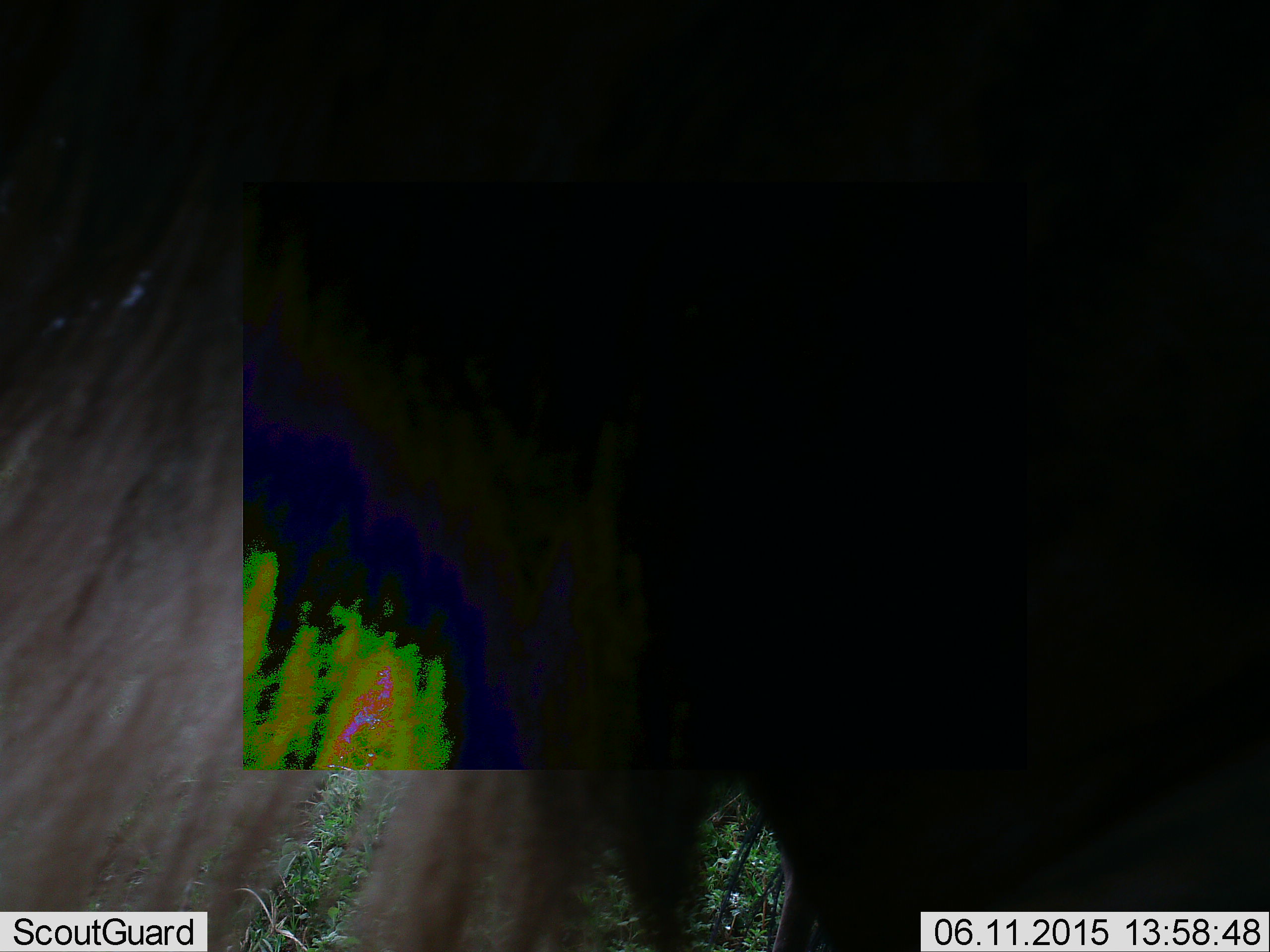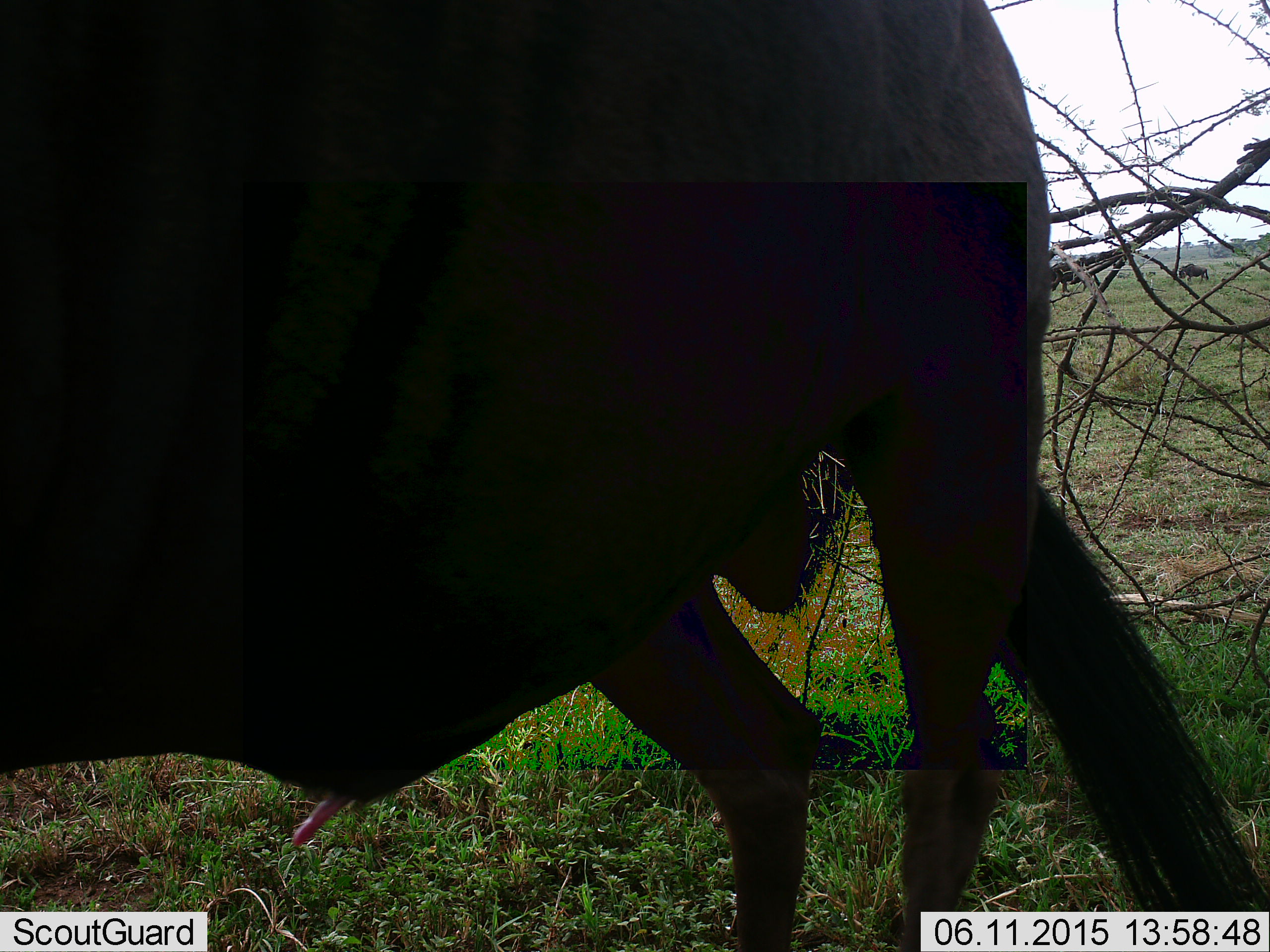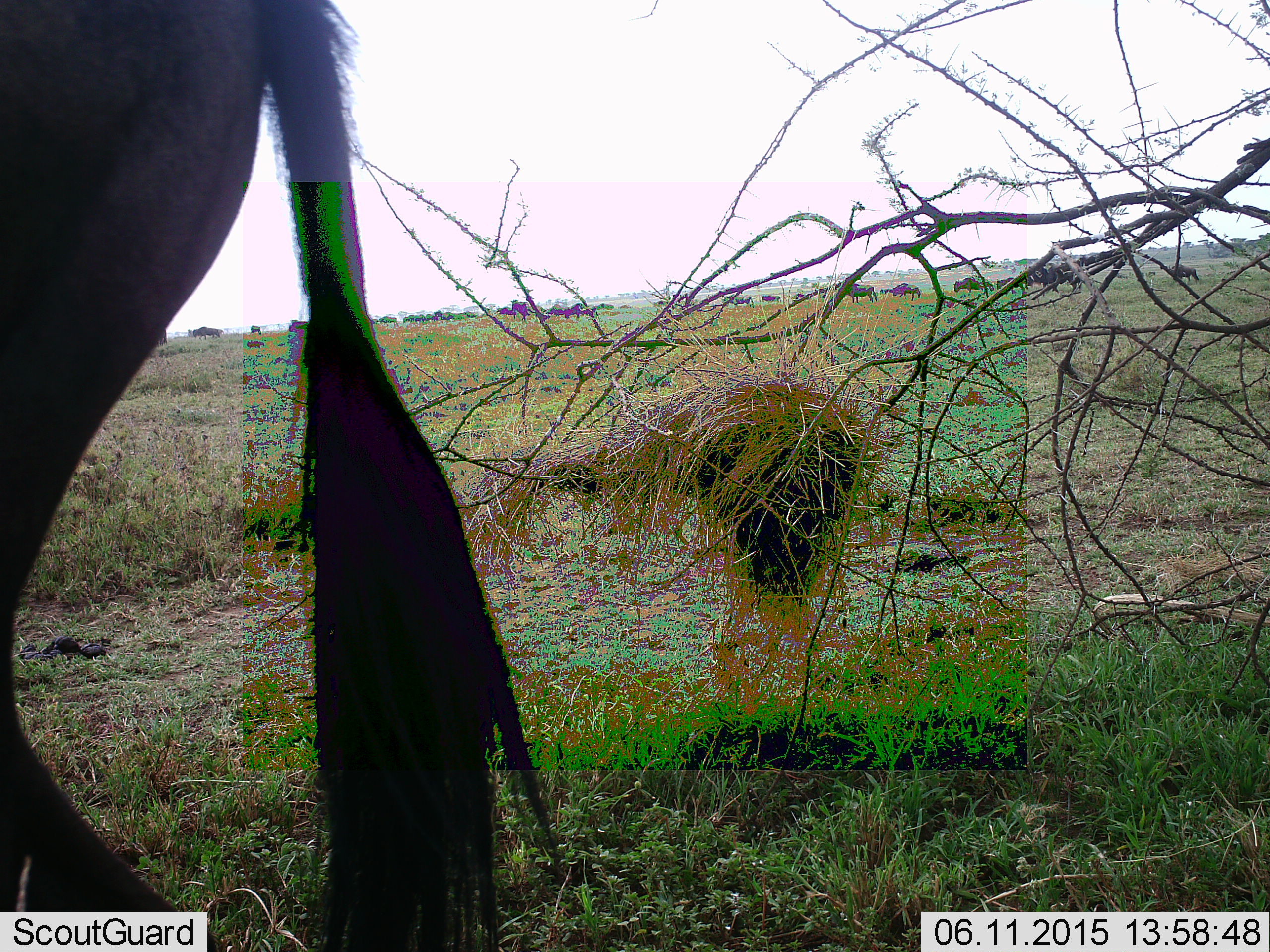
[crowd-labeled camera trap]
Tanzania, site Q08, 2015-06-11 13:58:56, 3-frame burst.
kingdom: Animalia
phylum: Chordata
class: Mammalia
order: Artiodactyla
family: Bovidae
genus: Connochaetes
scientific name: Connochaetes taurinus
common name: blue wildebeest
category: wildebeest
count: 1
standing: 40%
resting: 0%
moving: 50%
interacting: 10%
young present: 0%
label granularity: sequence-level